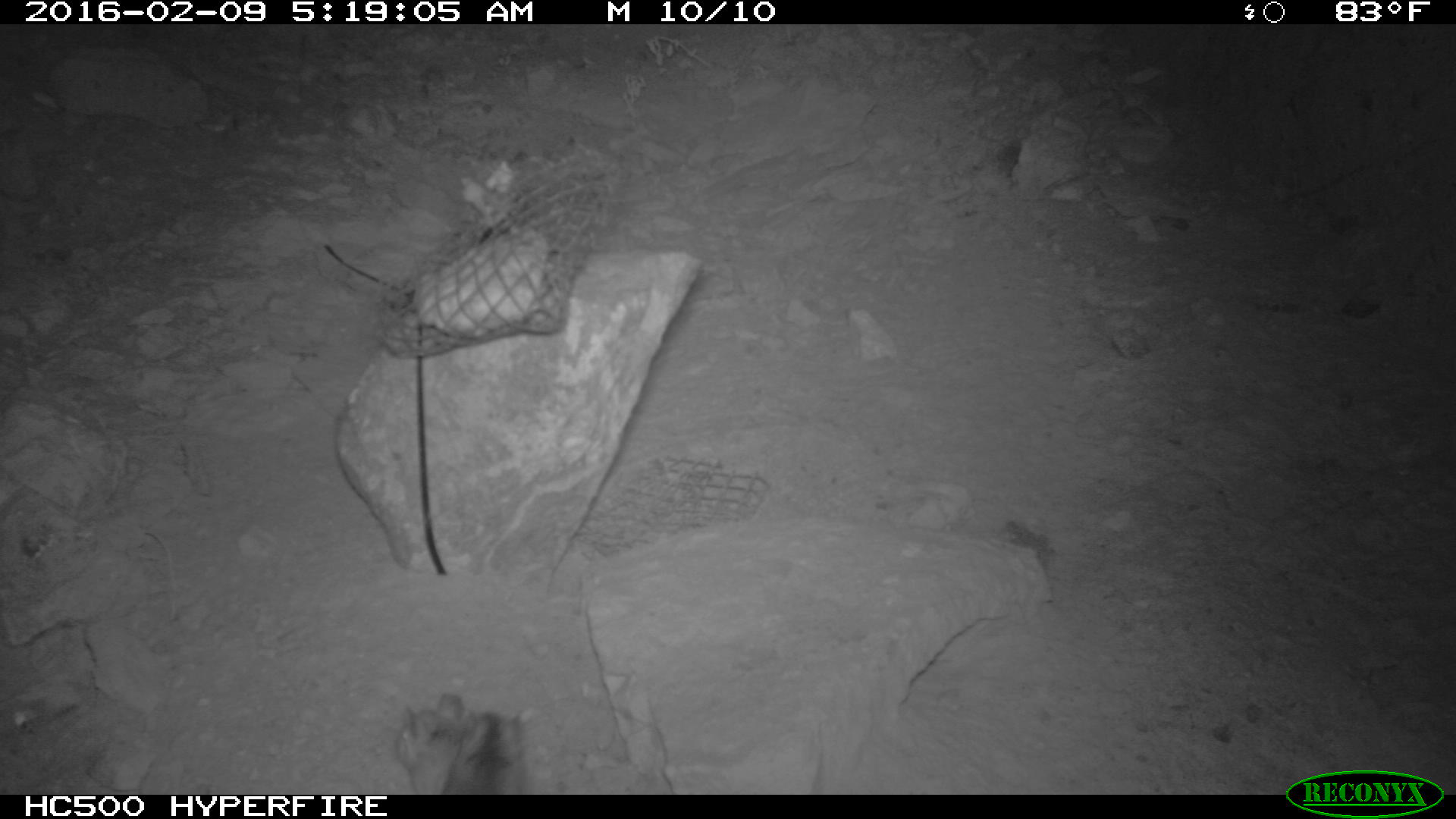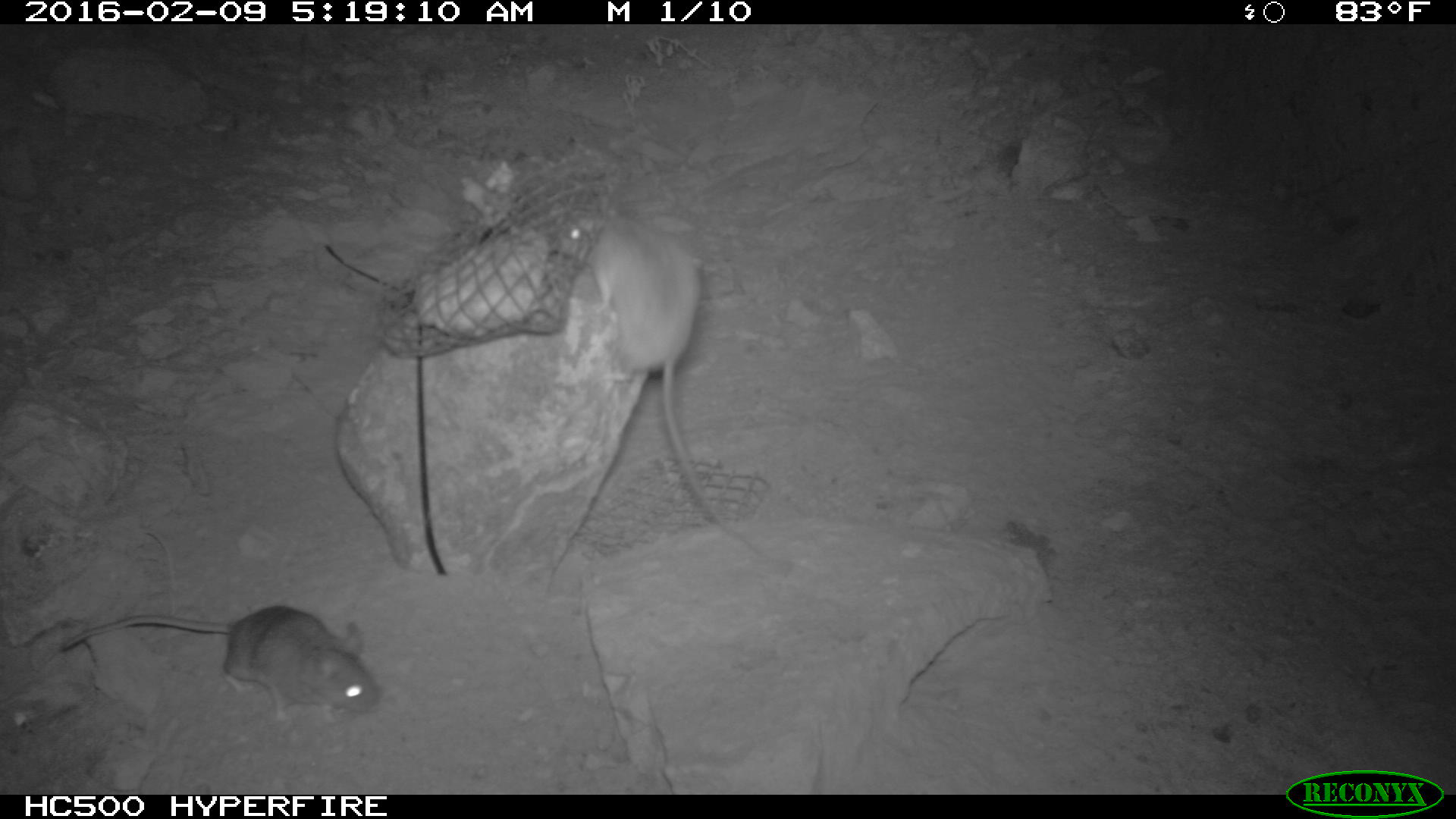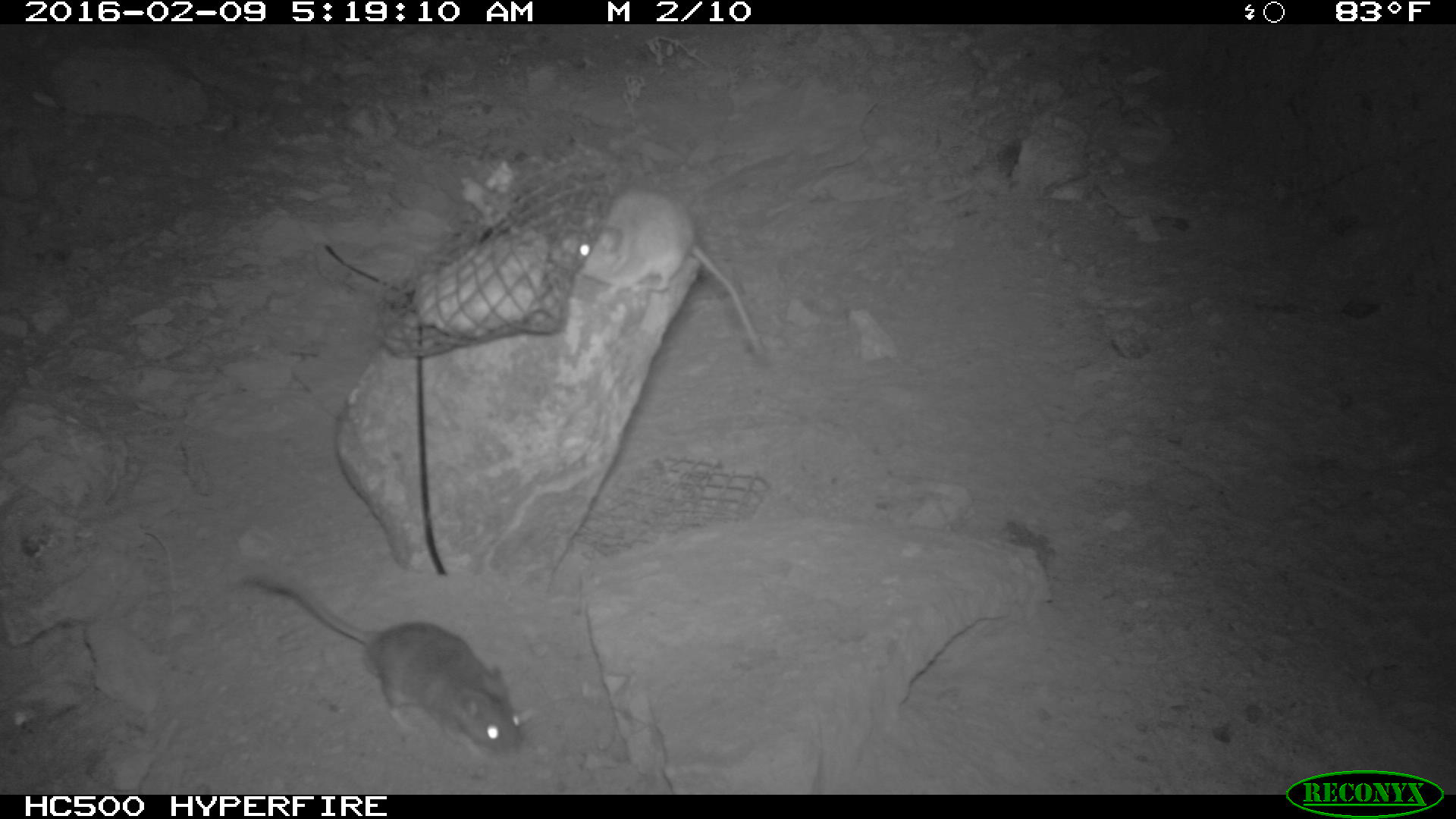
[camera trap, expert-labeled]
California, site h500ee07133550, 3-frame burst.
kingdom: Animalia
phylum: Chordata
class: Mammalia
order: Rodentia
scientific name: Rodentia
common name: rodent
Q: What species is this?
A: Rodent (Rodentia).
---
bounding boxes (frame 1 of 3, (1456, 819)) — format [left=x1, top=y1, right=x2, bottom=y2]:
rodent: [left=389, top=691, right=532, bottom=795]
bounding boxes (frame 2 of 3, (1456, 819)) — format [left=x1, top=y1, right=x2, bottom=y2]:
rodent: [left=547, top=206, right=755, bottom=546]; [left=56, top=605, right=378, bottom=723]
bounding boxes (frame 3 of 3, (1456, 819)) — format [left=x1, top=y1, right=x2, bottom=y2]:
rodent: [left=236, top=577, right=530, bottom=764]; [left=561, top=187, right=763, bottom=358]